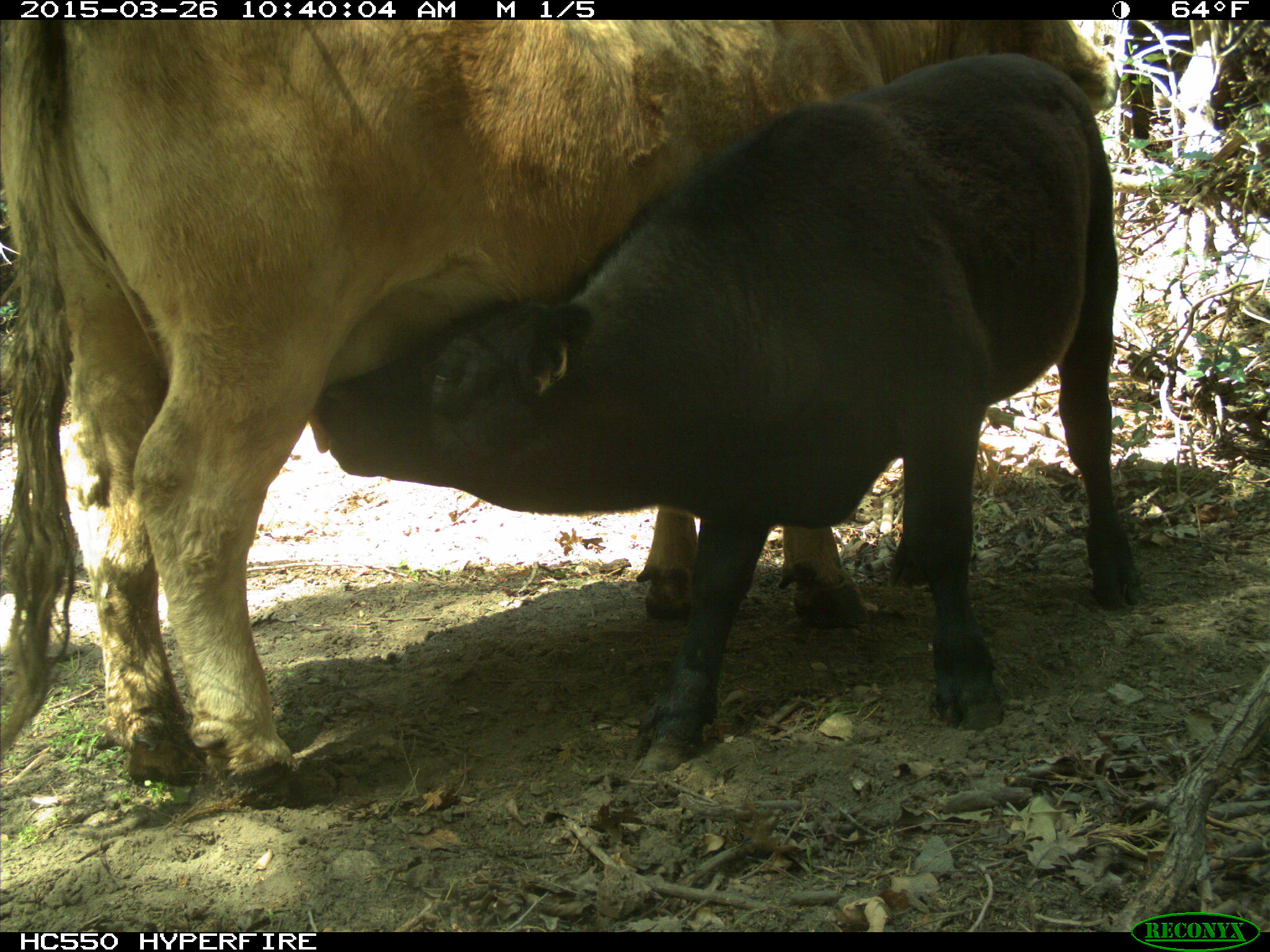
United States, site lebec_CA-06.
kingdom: Animalia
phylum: Chordata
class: Mammalia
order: Artiodactyla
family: Bovidae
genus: Bos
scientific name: Bos taurus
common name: domestic cow